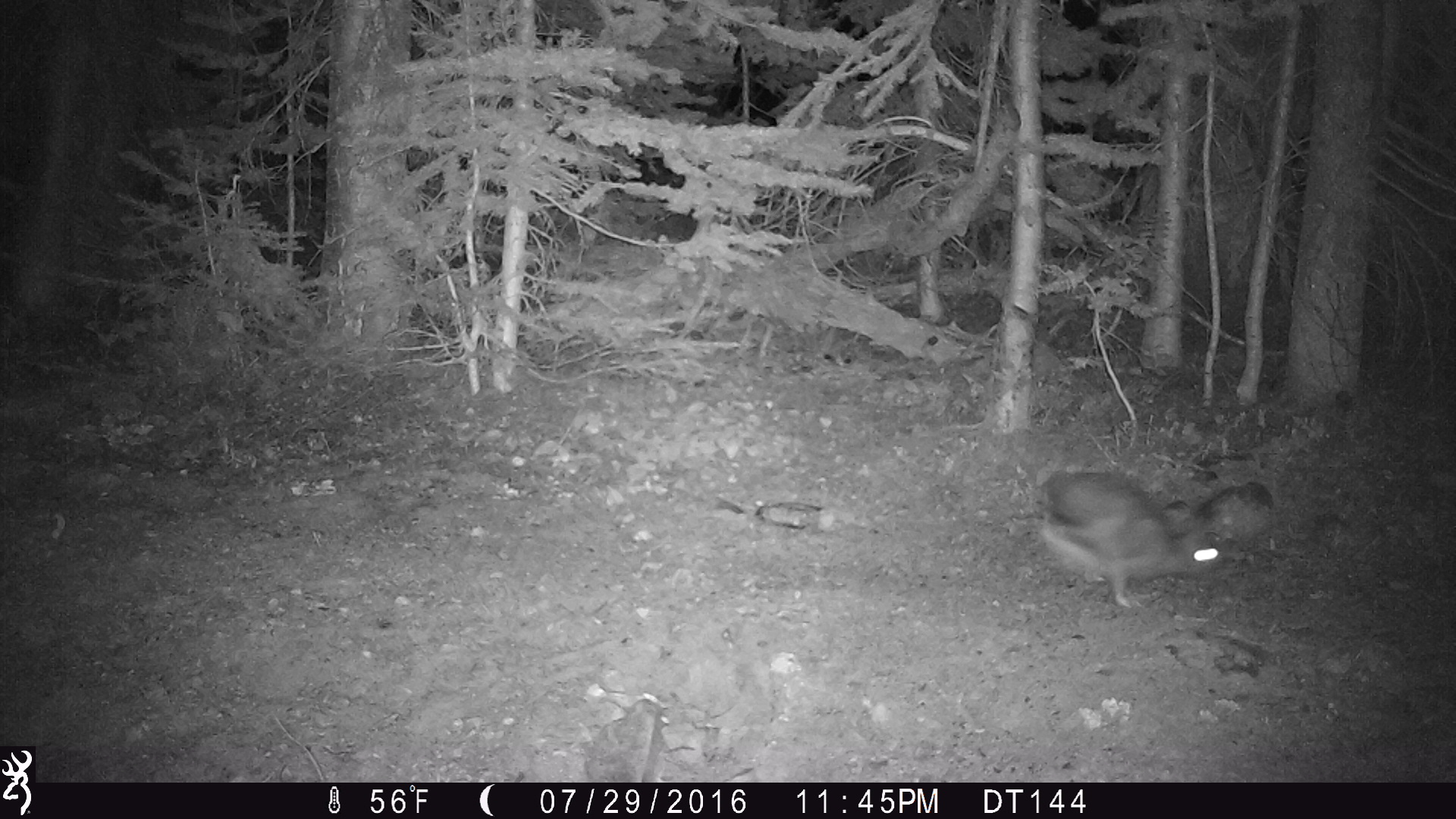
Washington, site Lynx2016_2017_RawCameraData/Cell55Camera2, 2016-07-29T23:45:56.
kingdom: Animalia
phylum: Chordata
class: Mammalia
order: Lagomorpha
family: Leporidae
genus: Lepus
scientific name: Lepus americanus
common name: snowshoe hare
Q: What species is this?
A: Lepus americanus (snowshoe hare).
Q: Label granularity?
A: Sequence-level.